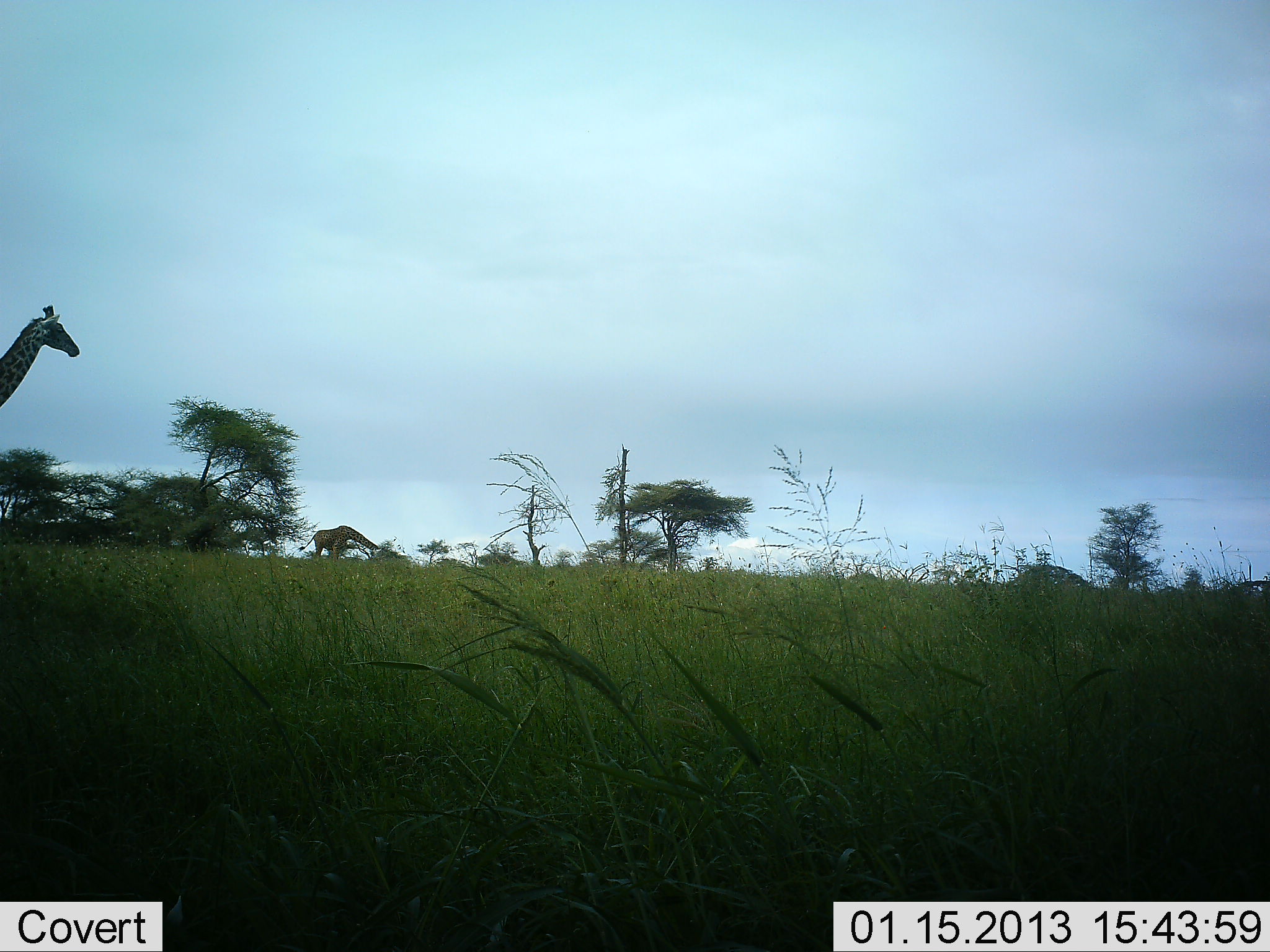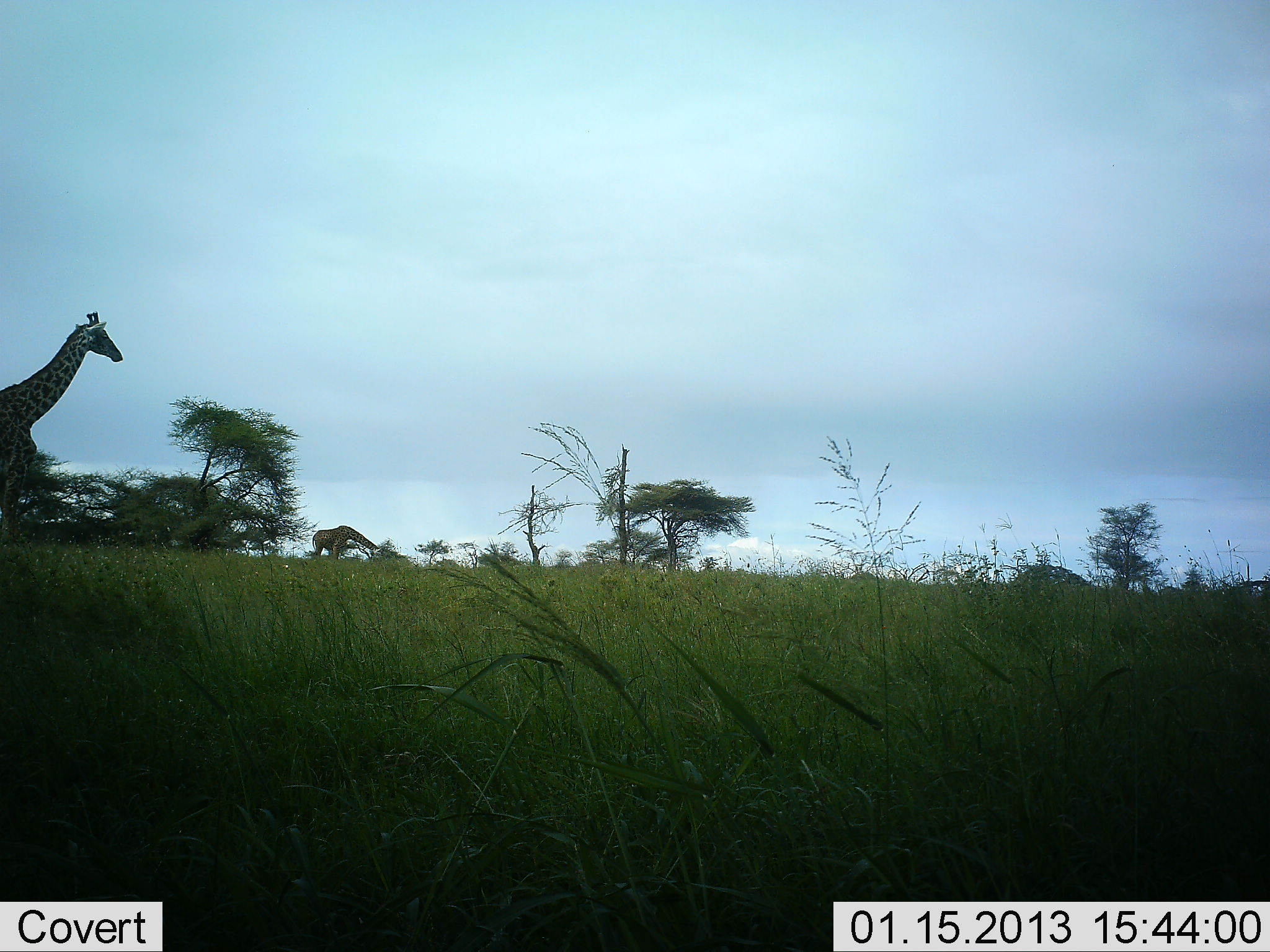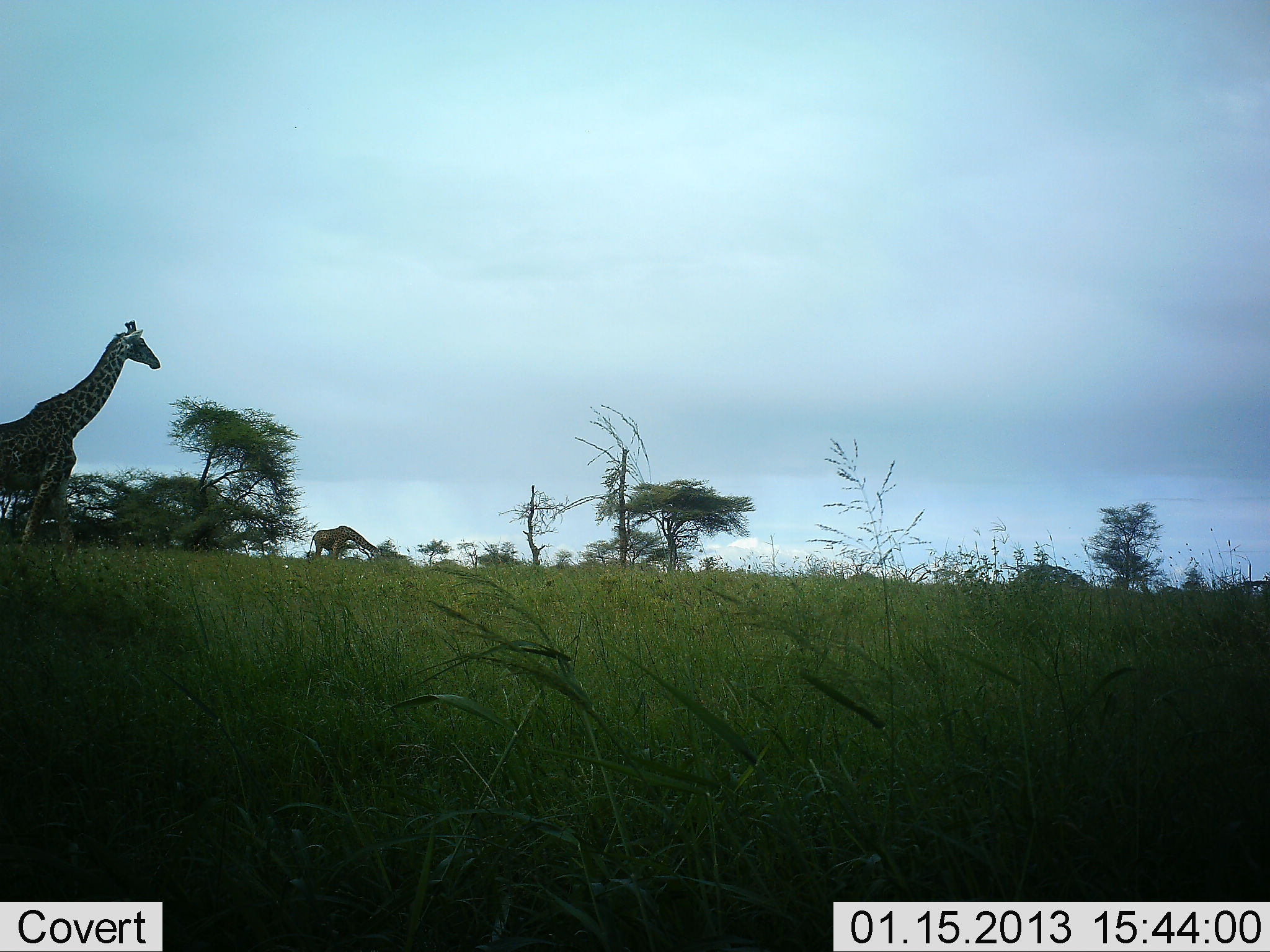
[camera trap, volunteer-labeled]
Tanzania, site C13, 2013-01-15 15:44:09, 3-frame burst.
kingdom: Animalia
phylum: Chordata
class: Mammalia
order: Artiodactyla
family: Giraffidae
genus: Giraffa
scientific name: Giraffa camelopardalis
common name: giraffe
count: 2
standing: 27%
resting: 0%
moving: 91%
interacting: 0%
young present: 0%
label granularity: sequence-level